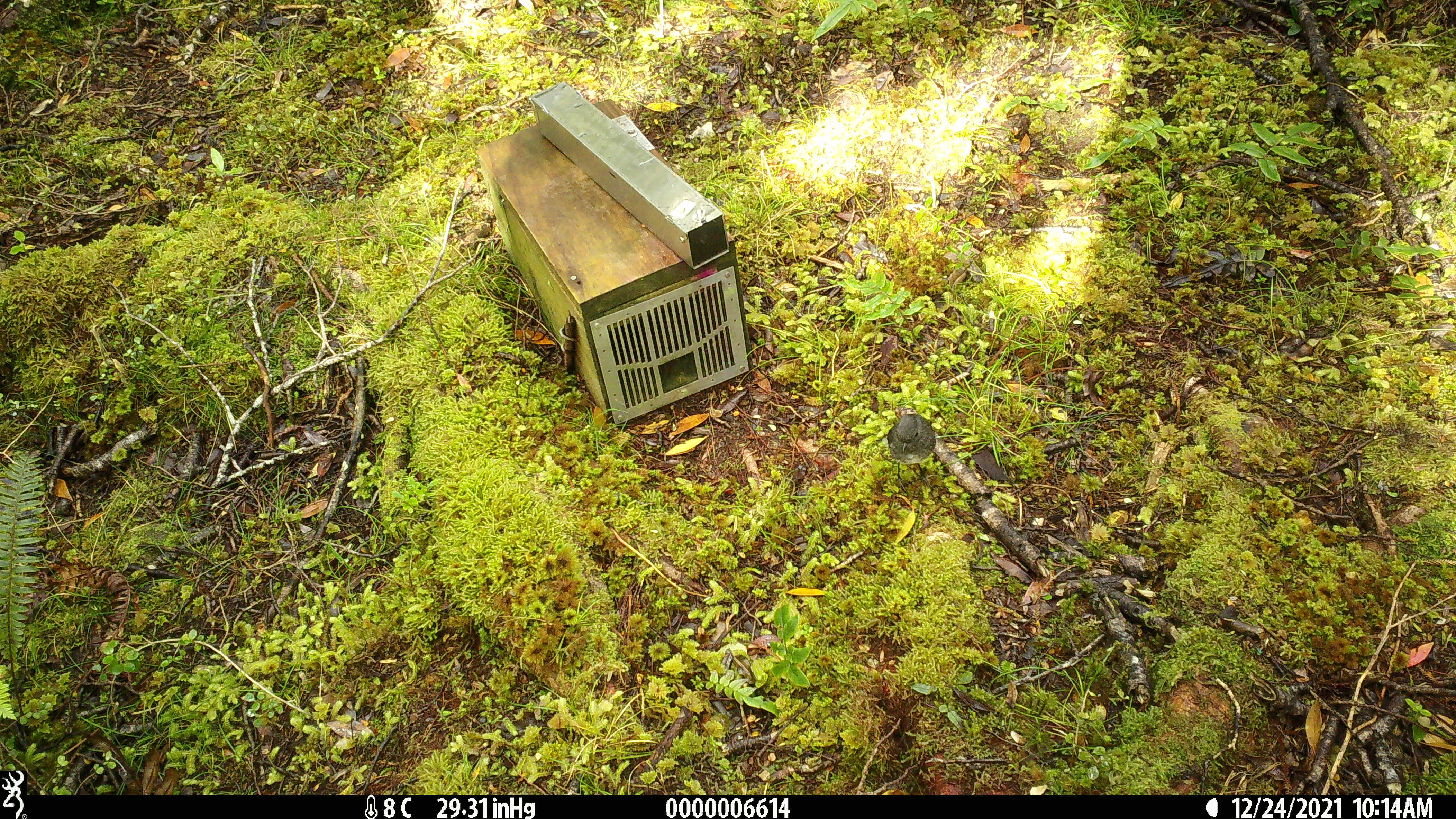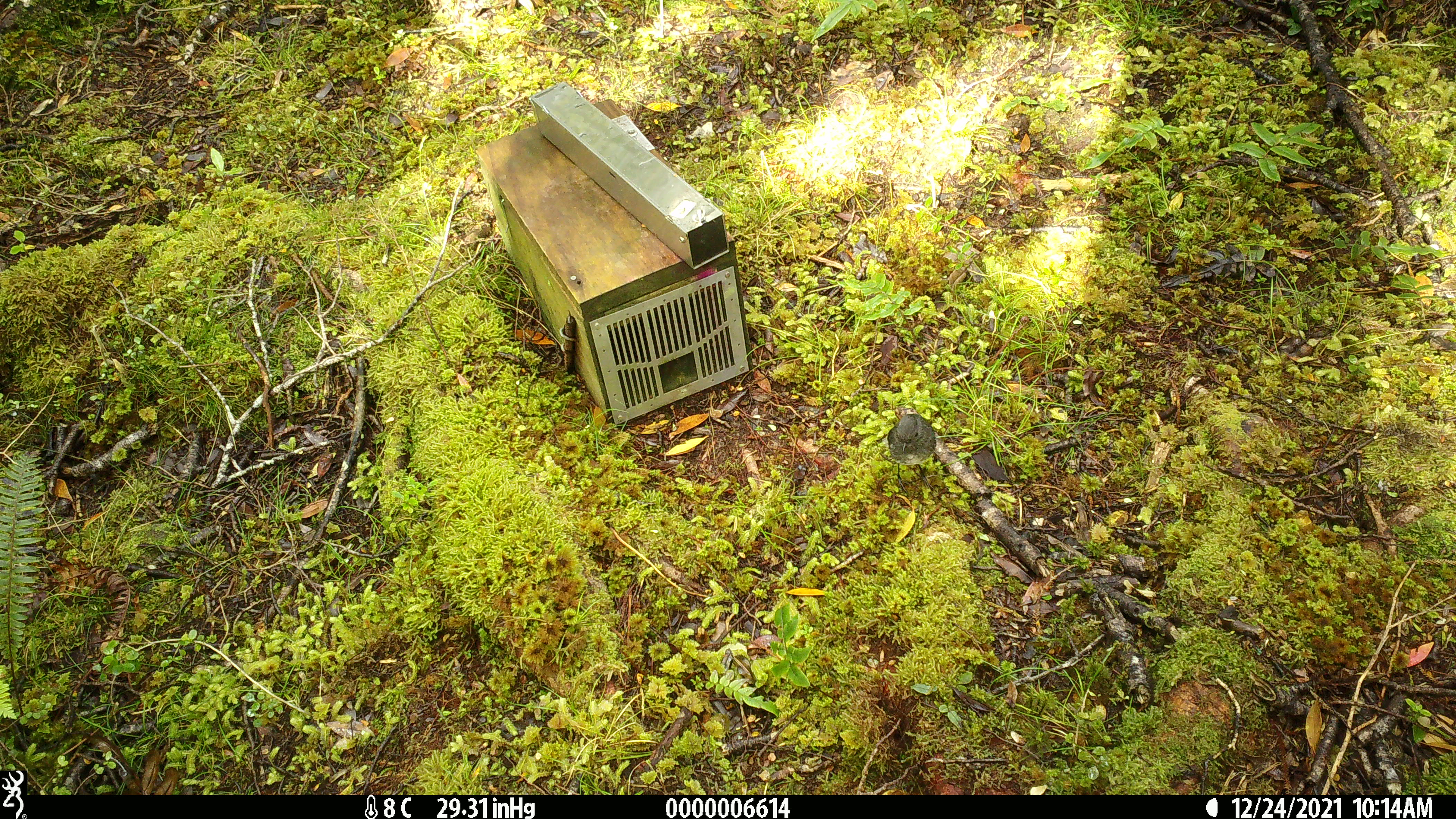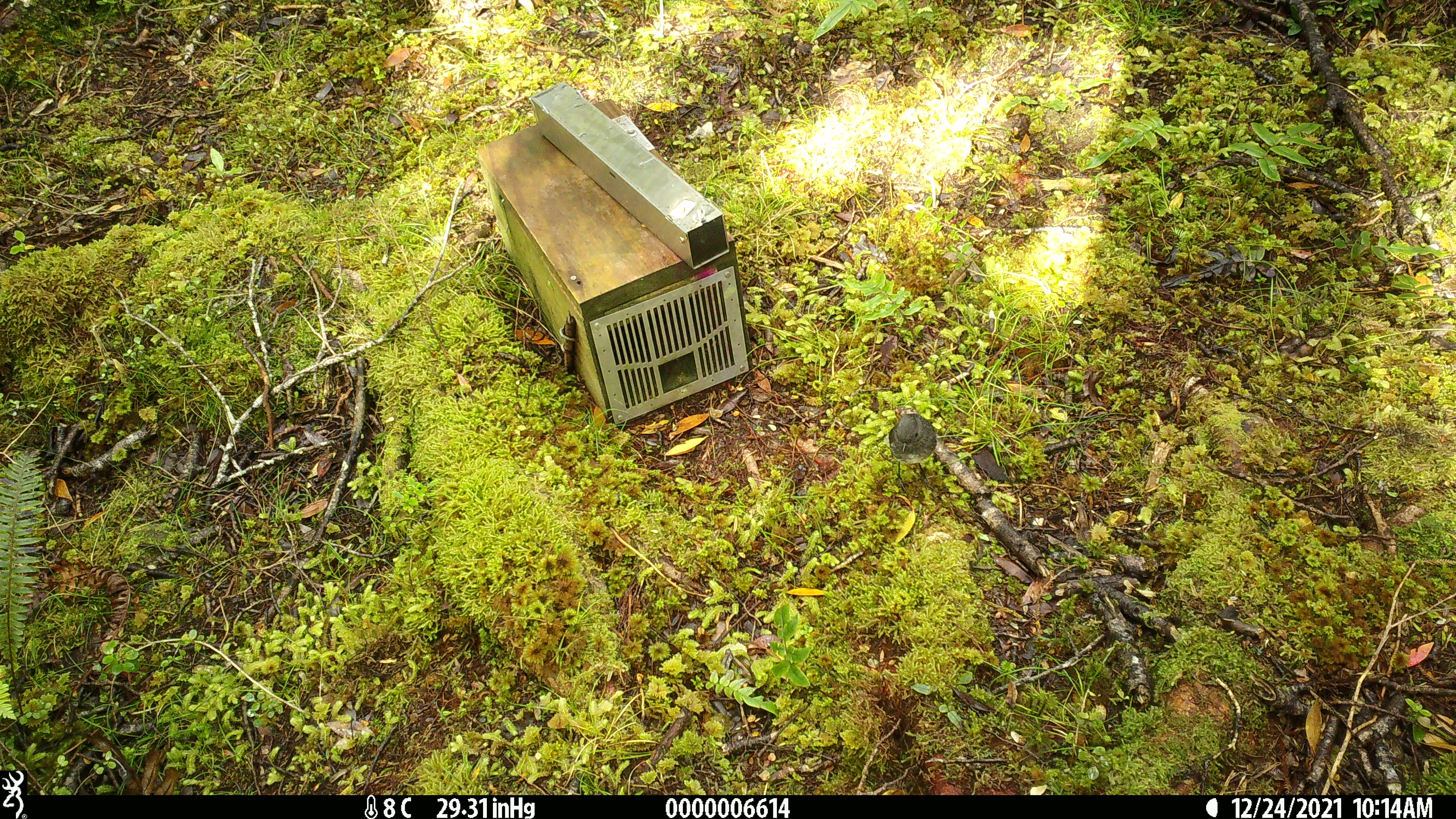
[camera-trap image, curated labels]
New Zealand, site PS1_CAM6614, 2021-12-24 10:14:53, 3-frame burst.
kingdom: Animalia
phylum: Chordata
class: Aves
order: Passeriformes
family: Petroicidae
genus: Petroica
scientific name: Petroica australis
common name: new zealand robin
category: robin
Robin (new zealand robin) (Petroica australis).